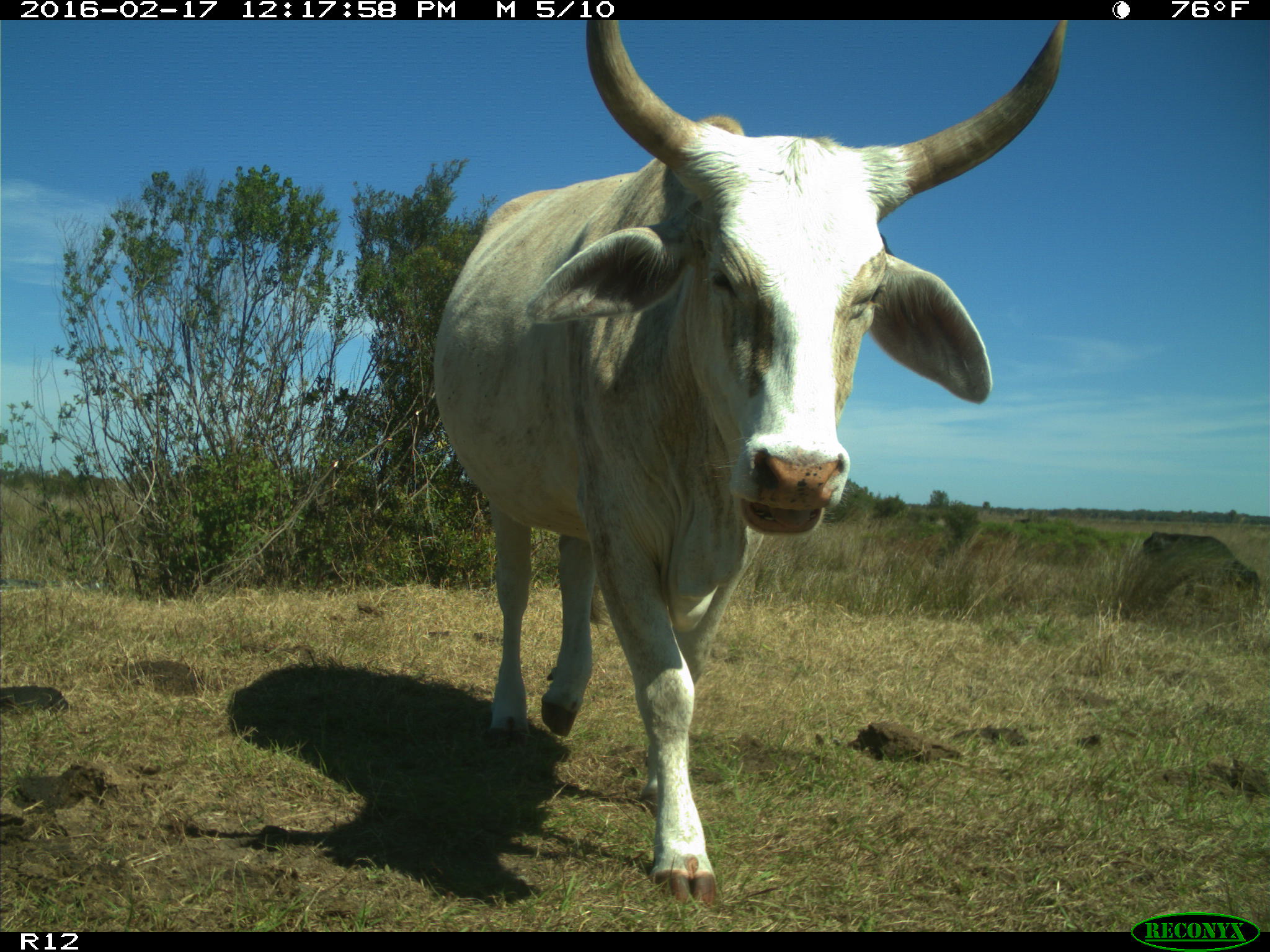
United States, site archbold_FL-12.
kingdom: Animalia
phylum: Chordata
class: Mammalia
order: Artiodactyla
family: Bovidae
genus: Bos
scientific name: Bos taurus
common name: domestic cow